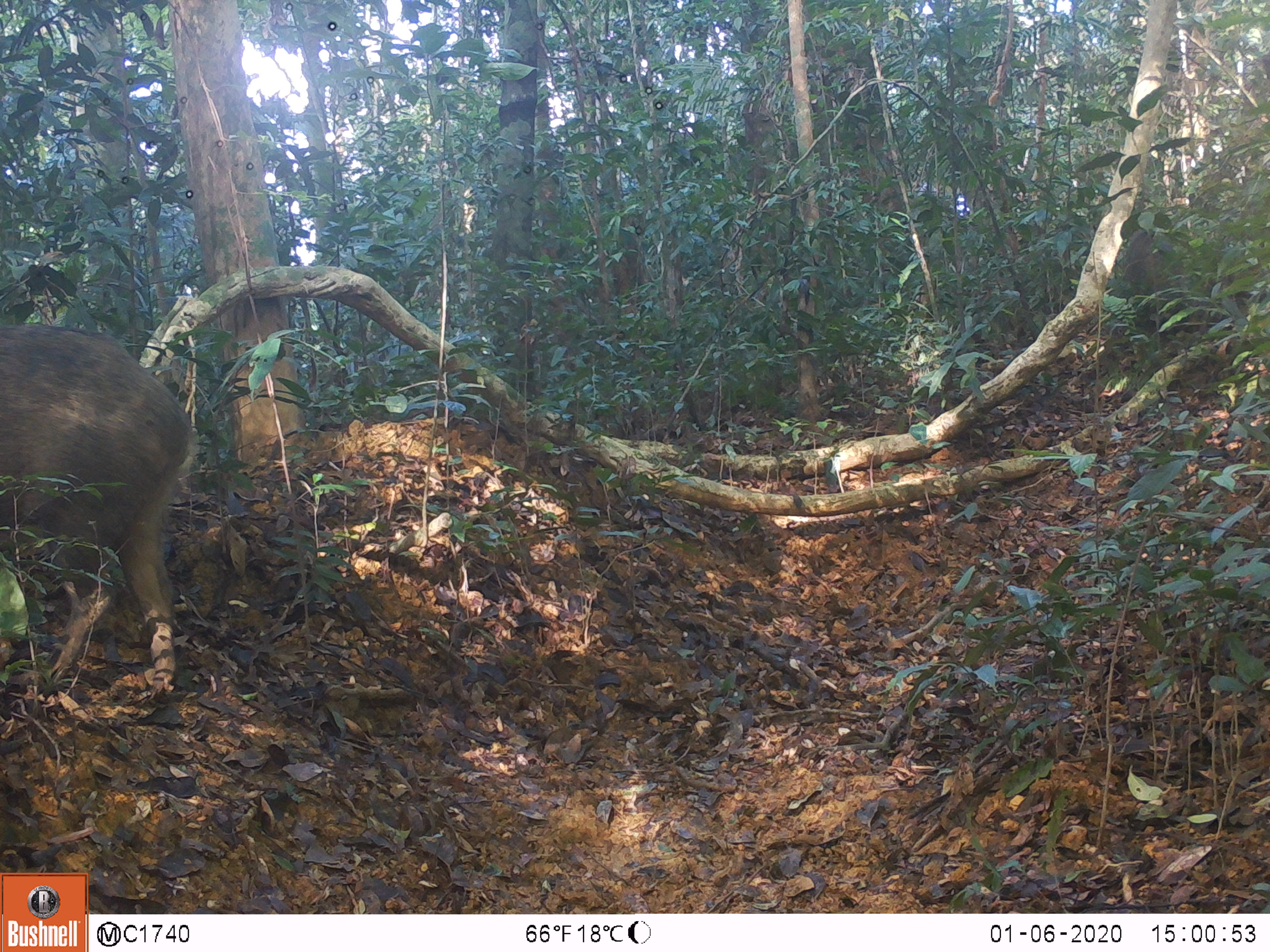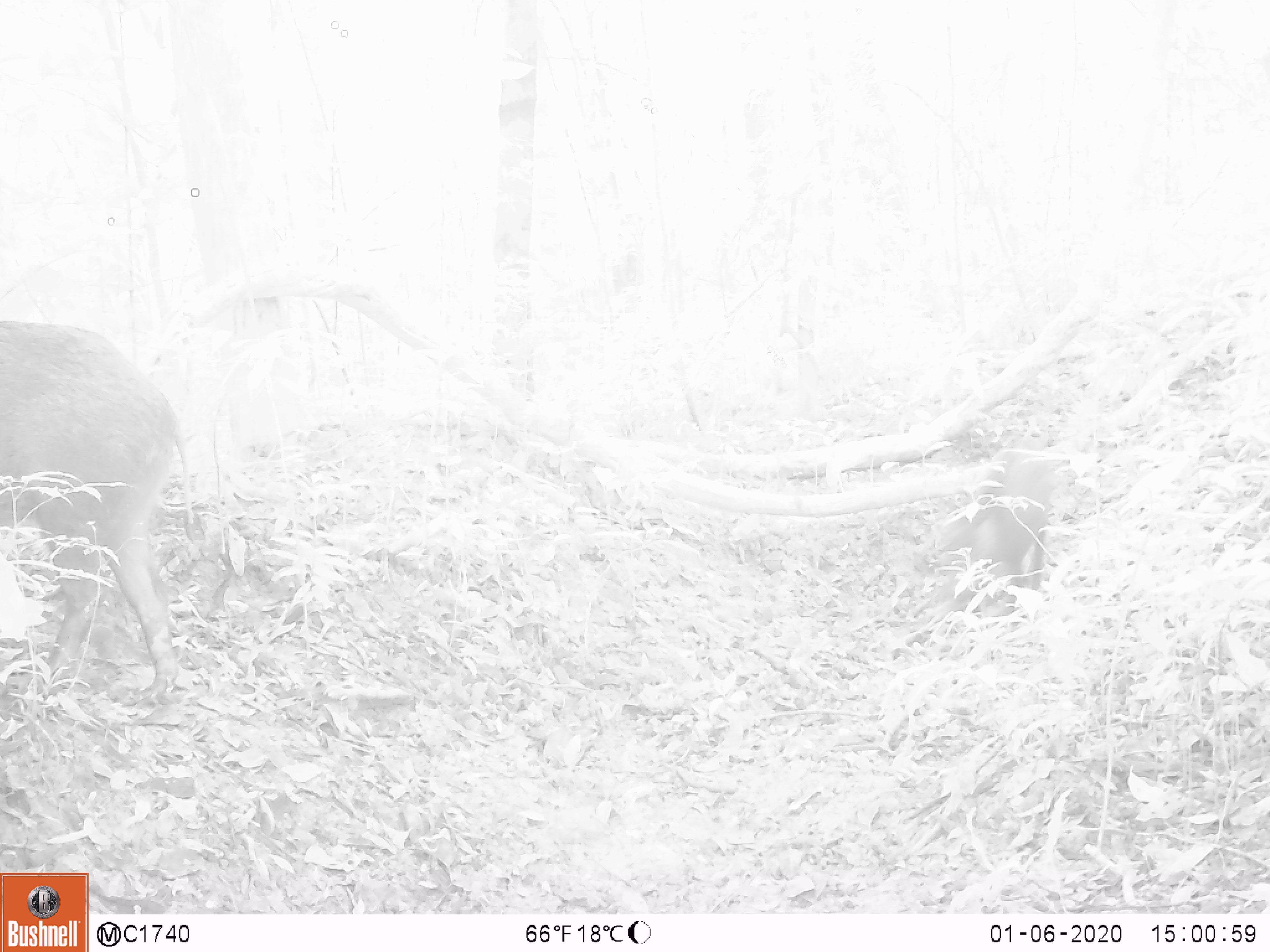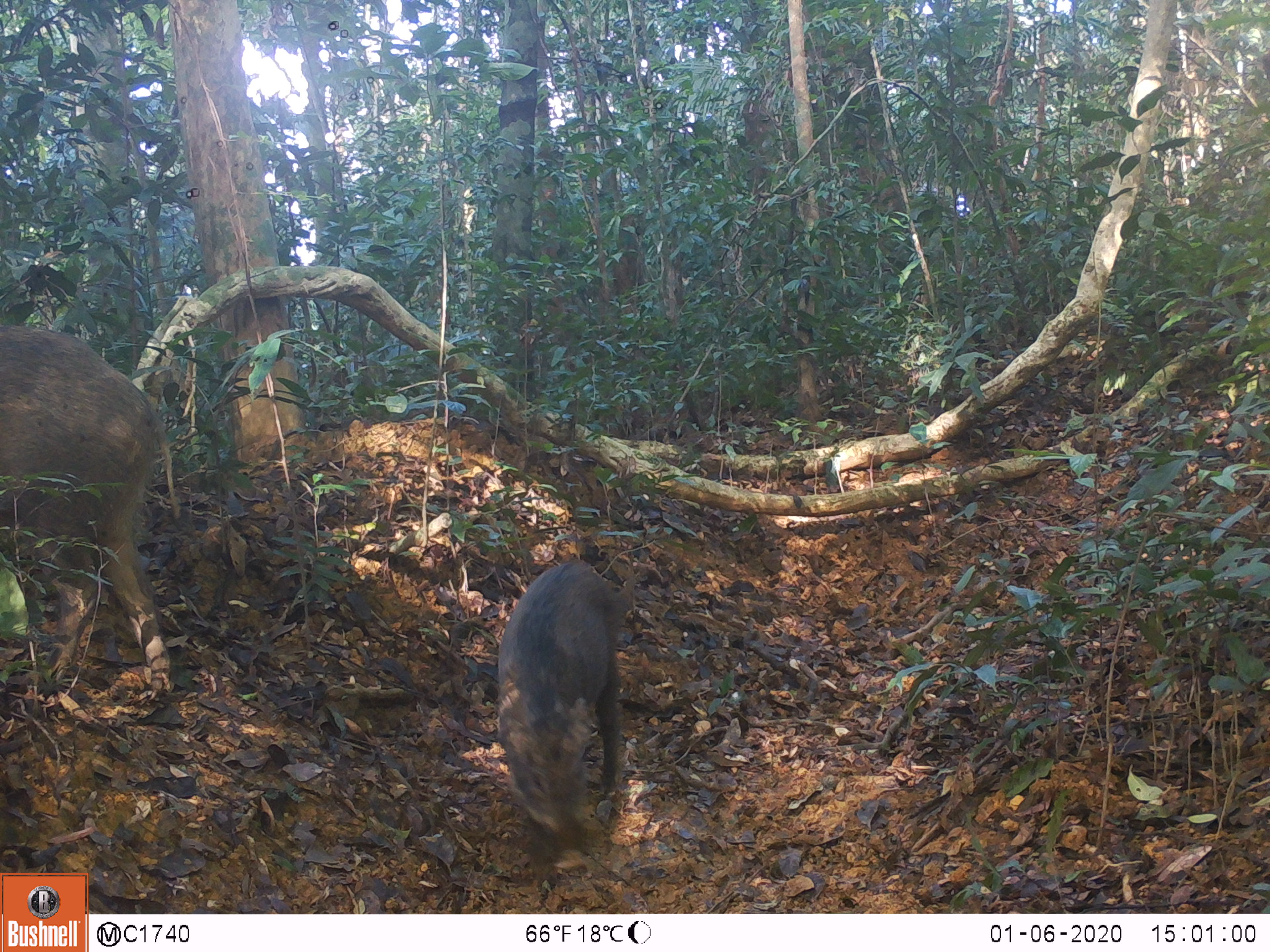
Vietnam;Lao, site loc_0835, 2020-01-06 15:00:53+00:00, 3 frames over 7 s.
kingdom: Animalia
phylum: Chordata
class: Mammalia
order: Artiodactyla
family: Suidae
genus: Sus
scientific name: Sus scrofa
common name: eurasian wild pig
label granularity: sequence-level